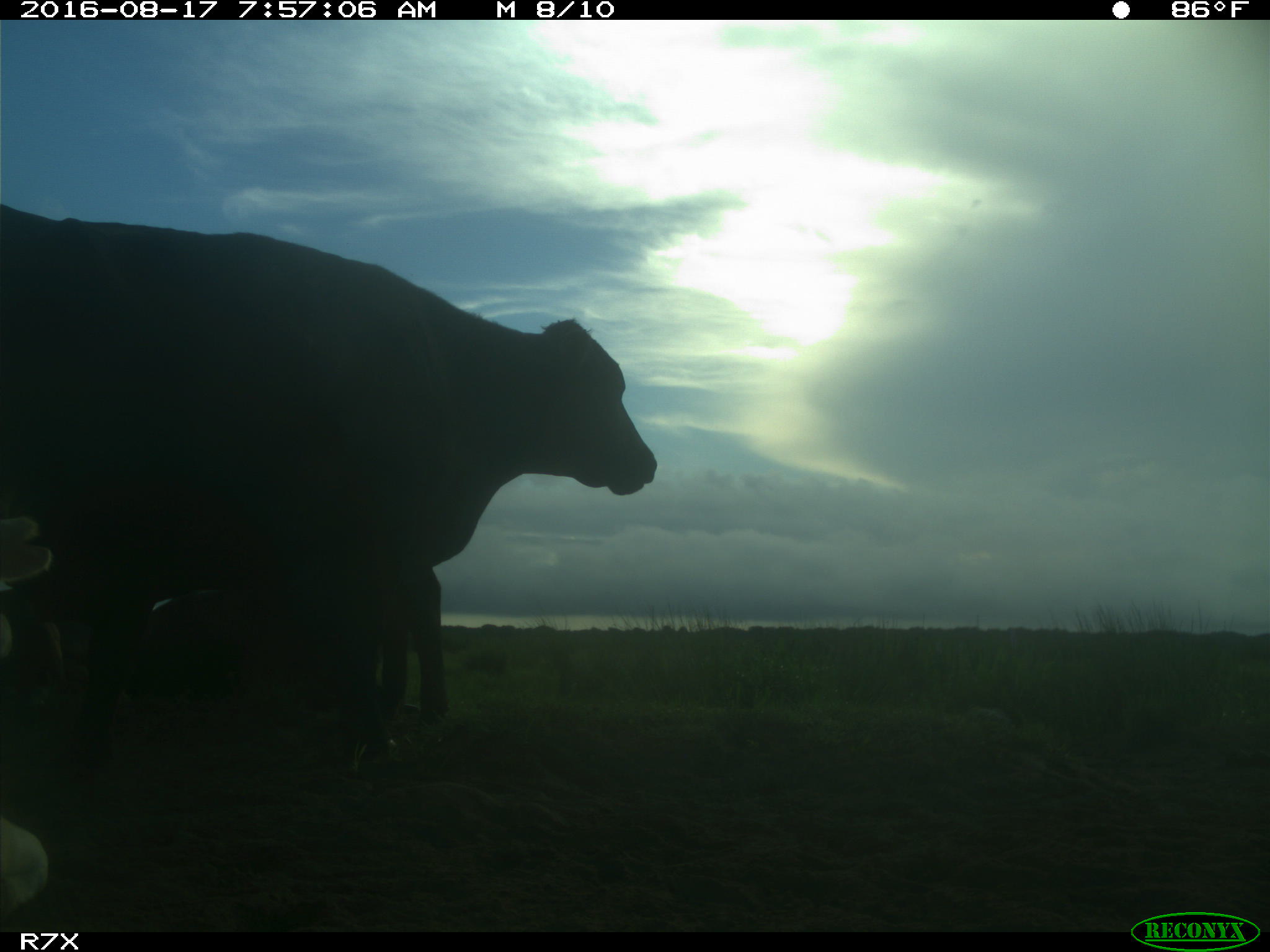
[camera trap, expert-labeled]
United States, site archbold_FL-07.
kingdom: Animalia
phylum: Chordata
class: Mammalia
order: Artiodactyla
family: Bovidae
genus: Bos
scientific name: Bos taurus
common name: domestic cow